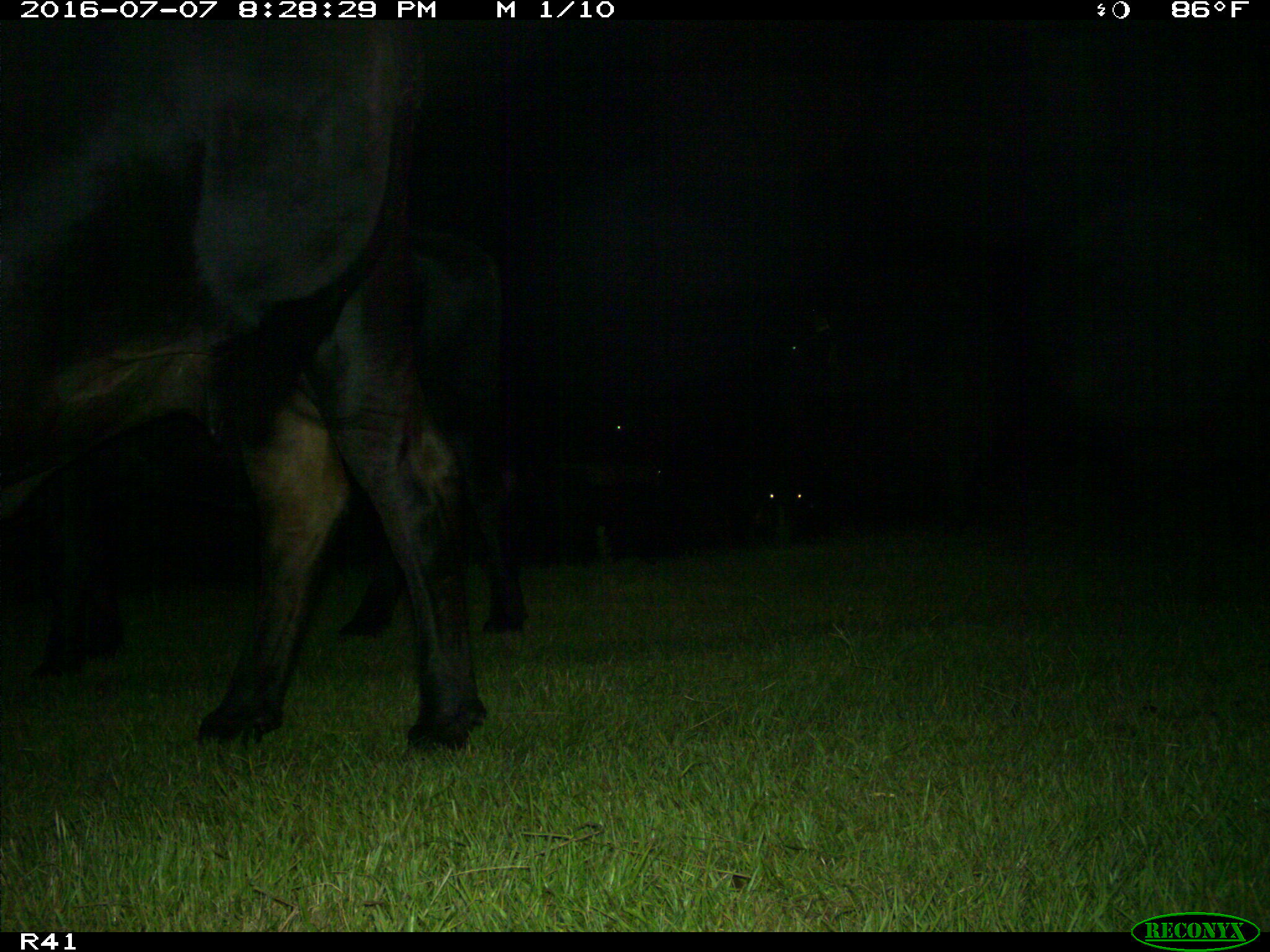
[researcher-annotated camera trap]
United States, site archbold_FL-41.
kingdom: Animalia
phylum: Chordata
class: Mammalia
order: Artiodactyla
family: Bovidae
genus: Bos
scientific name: Bos taurus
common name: domestic cow